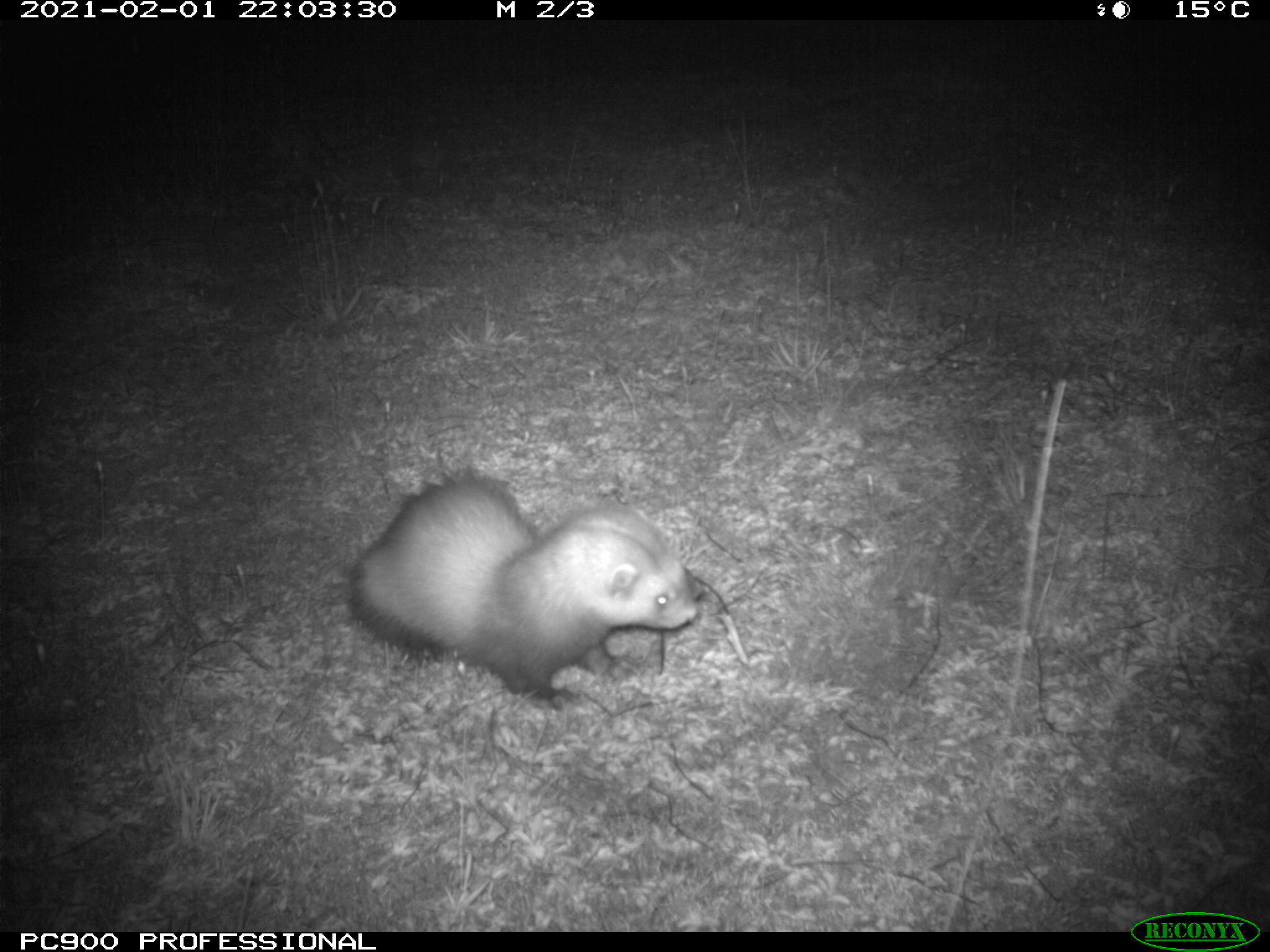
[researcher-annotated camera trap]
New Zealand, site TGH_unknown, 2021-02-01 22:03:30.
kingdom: Animalia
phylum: Chordata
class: Mammalia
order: Carnivora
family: Mustelidae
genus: Mustela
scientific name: Mustela furo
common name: ferret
Ferret (Mustela furo).